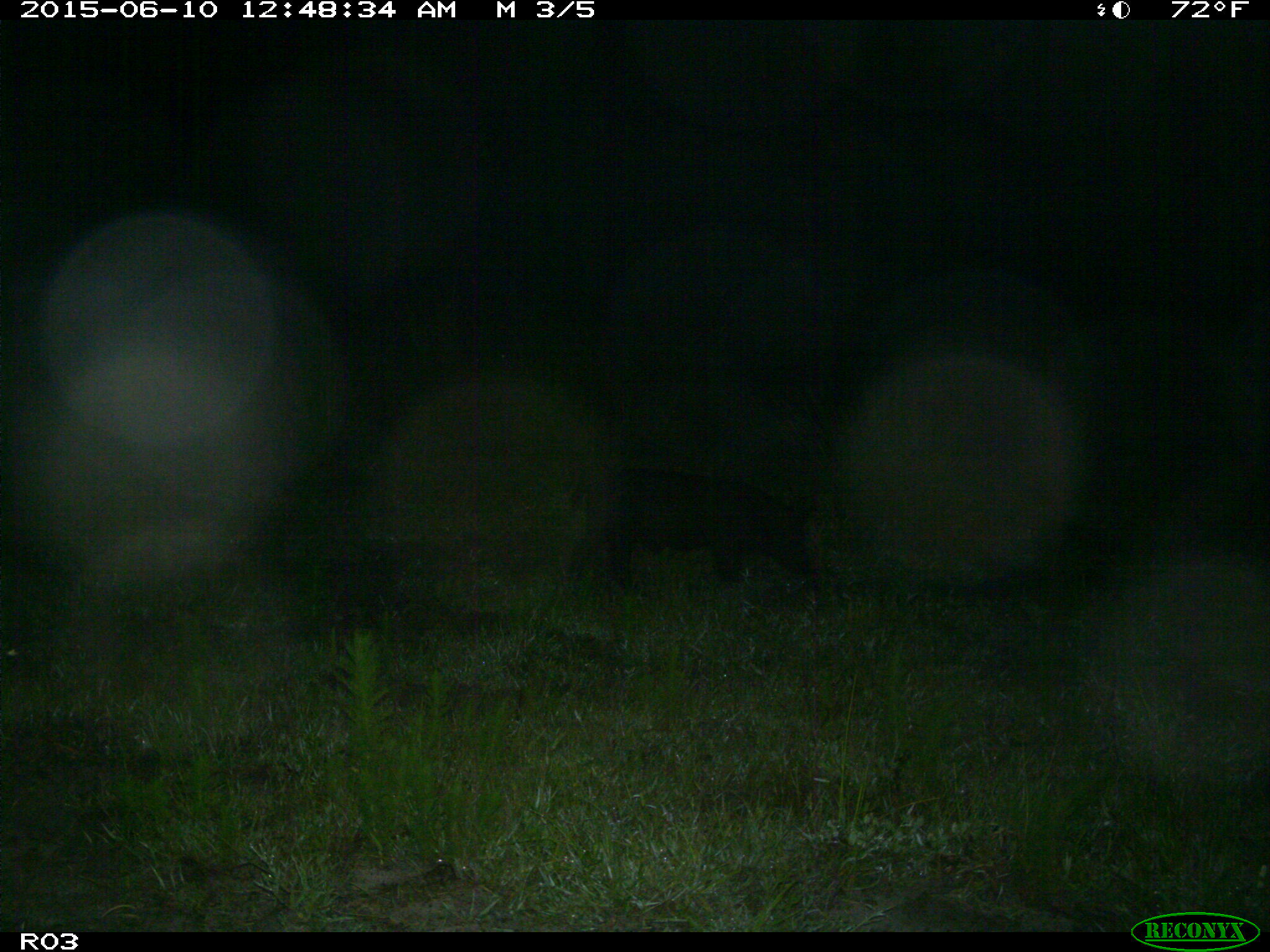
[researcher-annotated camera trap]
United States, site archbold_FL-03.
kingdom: Animalia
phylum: Chordata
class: Mammalia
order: Artiodactyla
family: Suidae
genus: Sus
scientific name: Sus scrofa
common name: wild boar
Sus scrofa (wild boar).